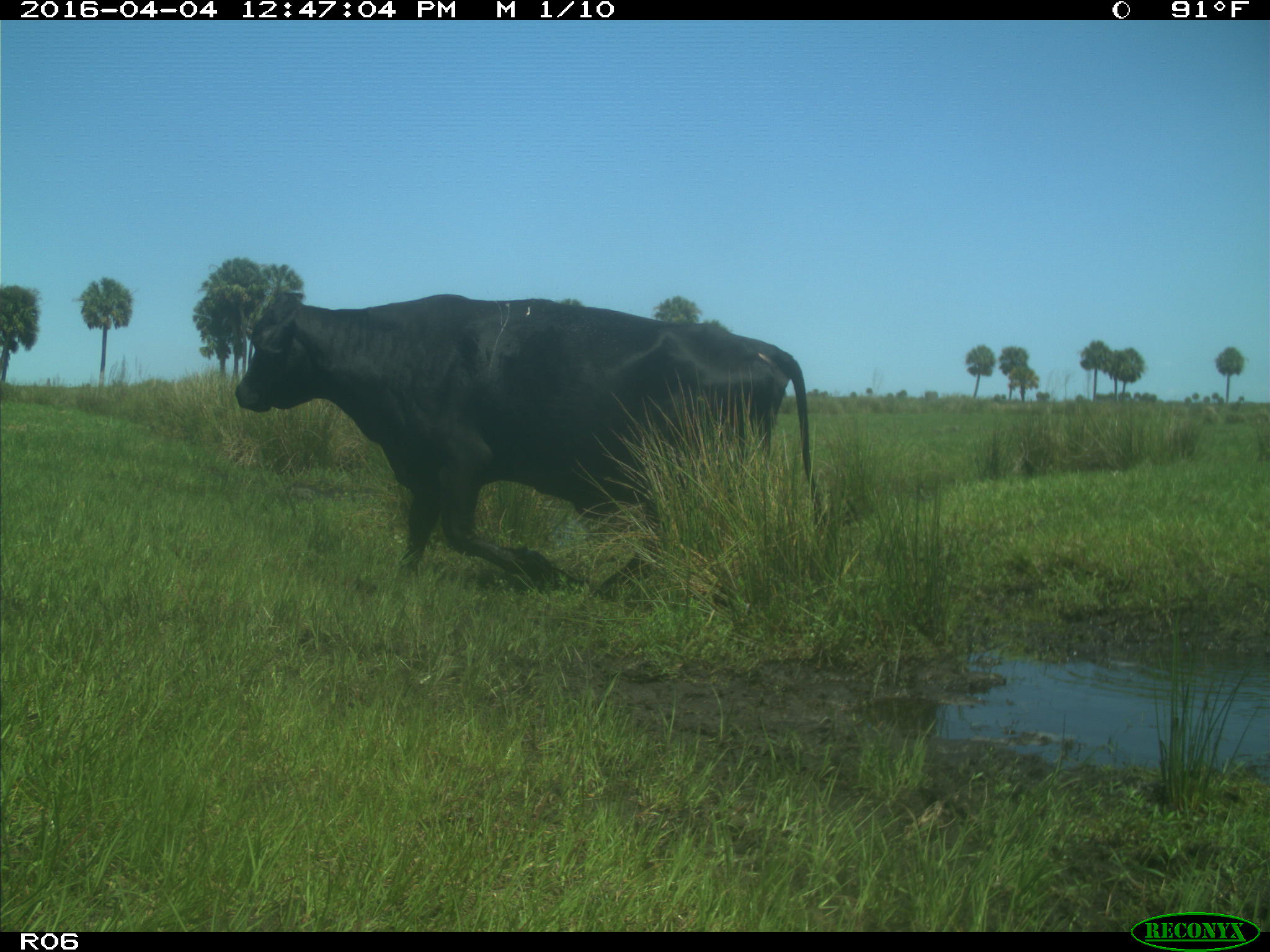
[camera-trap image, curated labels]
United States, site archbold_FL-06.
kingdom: Animalia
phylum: Chordata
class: Mammalia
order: Artiodactyla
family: Bovidae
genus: Bos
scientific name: Bos taurus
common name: domestic cow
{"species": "Bos taurus (domestic cow)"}